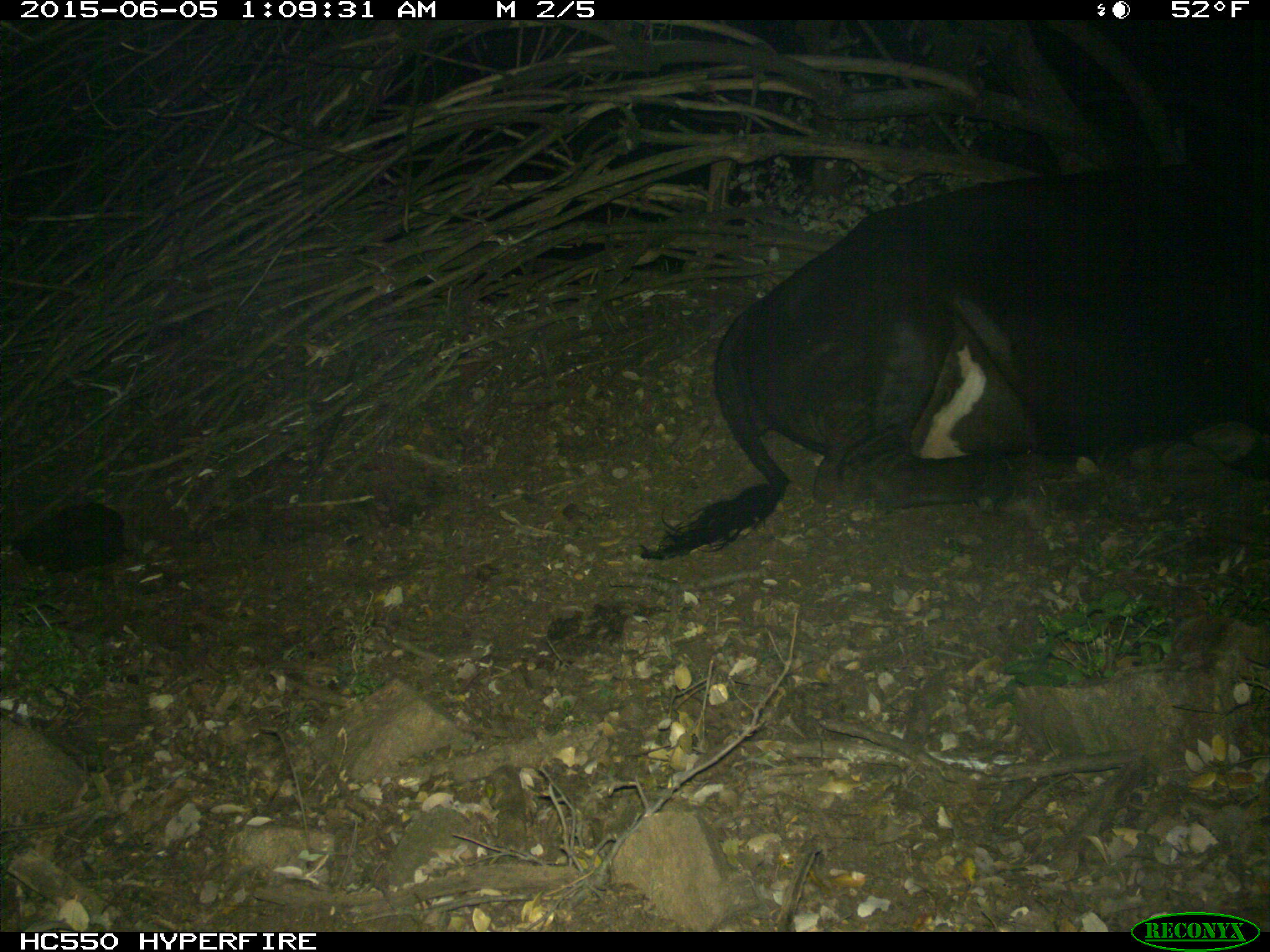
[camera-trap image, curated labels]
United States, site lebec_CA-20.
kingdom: Animalia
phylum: Chordata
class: Mammalia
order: Artiodactyla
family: Bovidae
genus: Bos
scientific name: Bos taurus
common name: domestic cow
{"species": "Bos taurus (domestic cow)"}